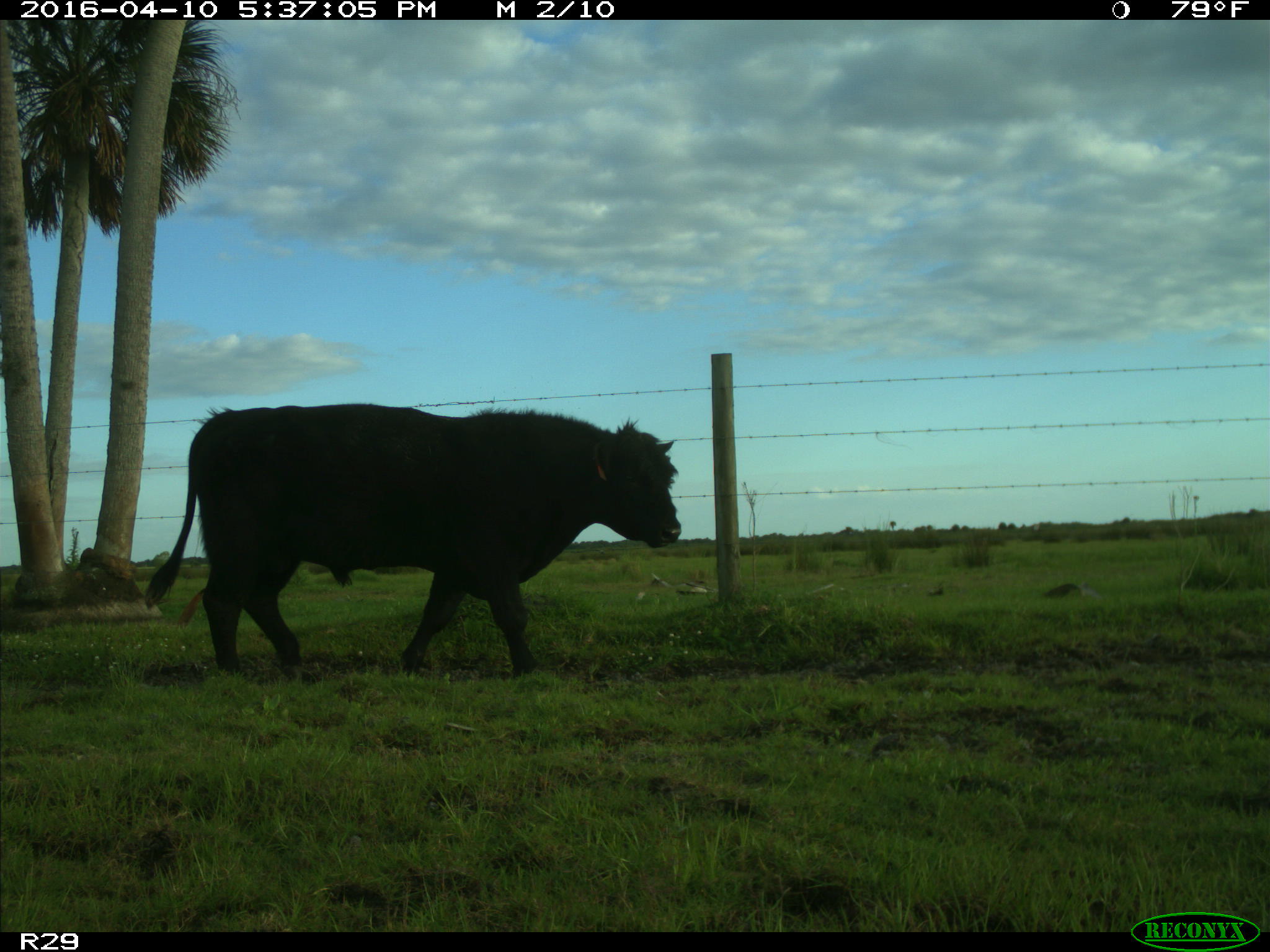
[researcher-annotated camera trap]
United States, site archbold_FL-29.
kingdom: Animalia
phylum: Chordata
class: Mammalia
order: Artiodactyla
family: Bovidae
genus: Bos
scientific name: Bos taurus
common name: domestic cow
Bos taurus (domestic cow).